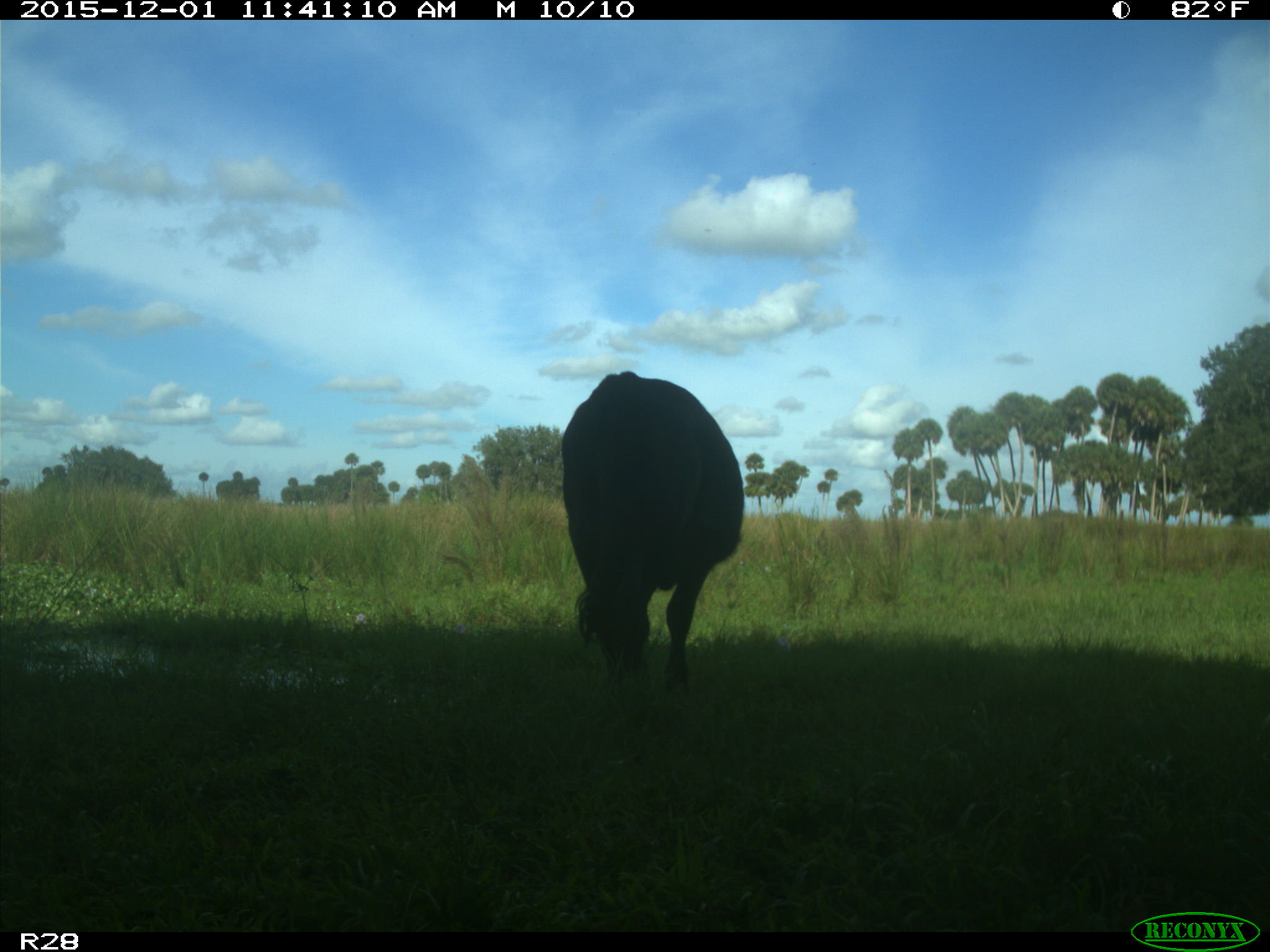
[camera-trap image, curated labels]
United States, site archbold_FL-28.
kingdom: Animalia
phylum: Chordata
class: Mammalia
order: Artiodactyla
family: Bovidae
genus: Bos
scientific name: Bos taurus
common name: domestic cow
Bos taurus (domestic cow).